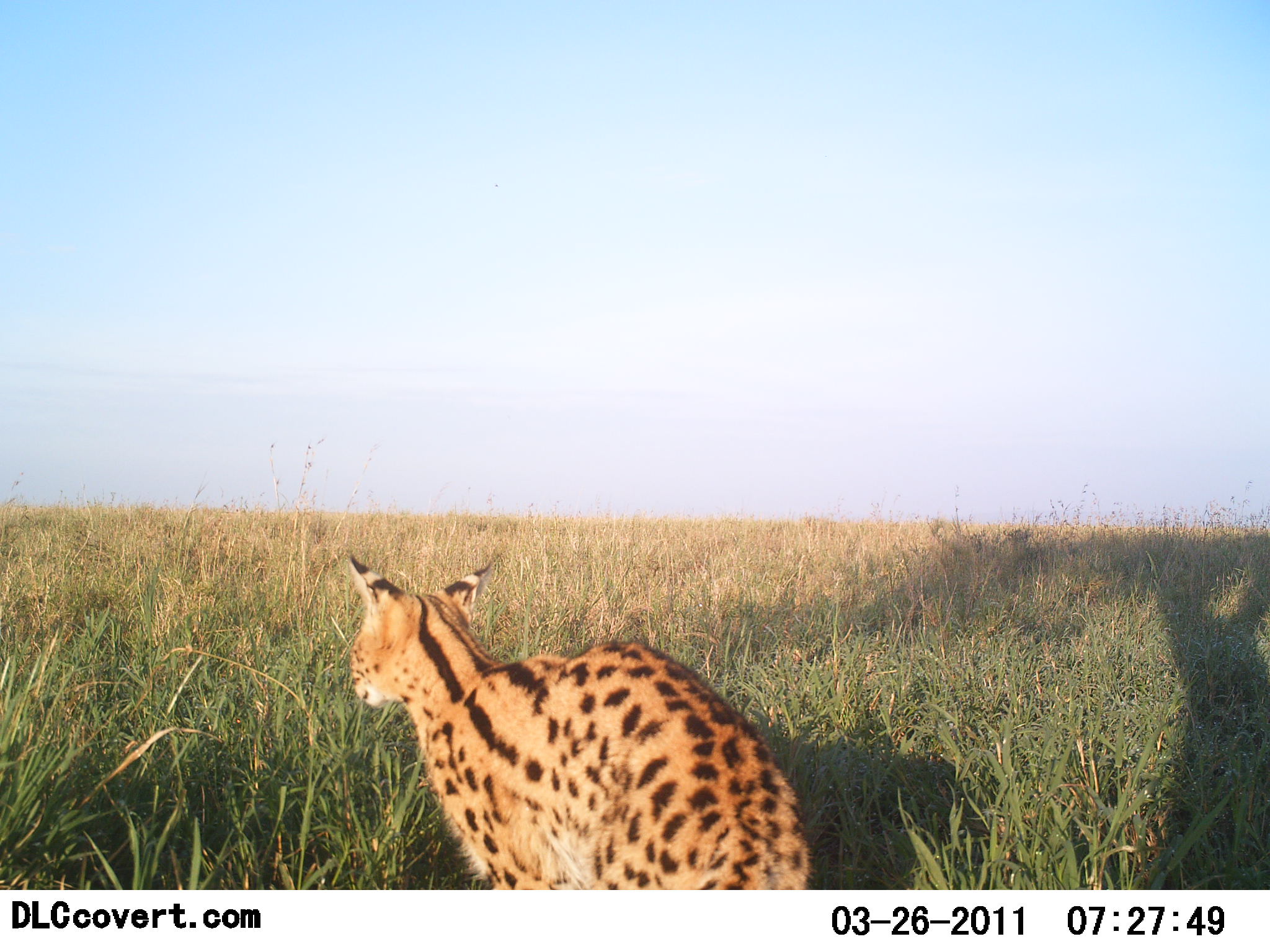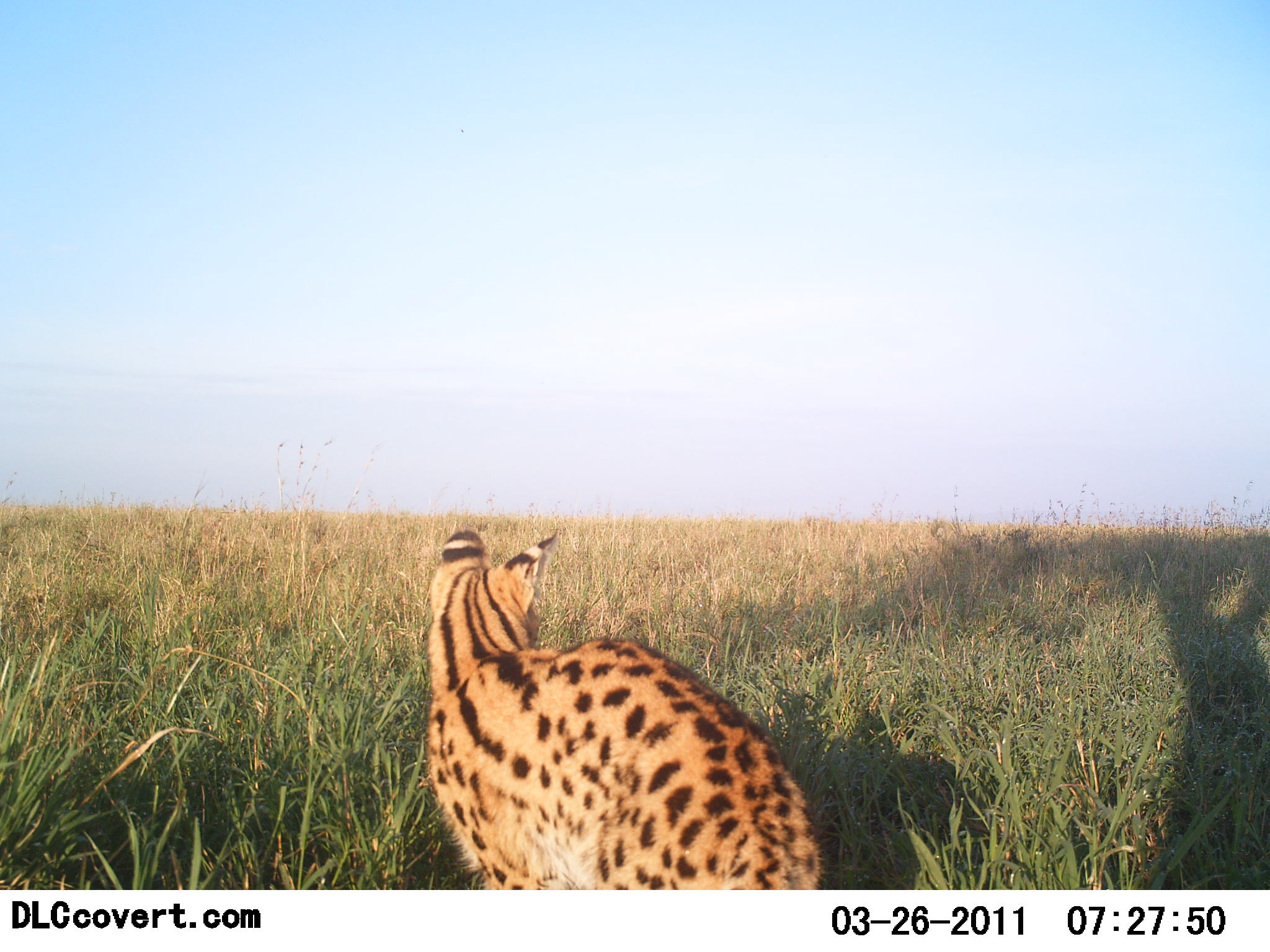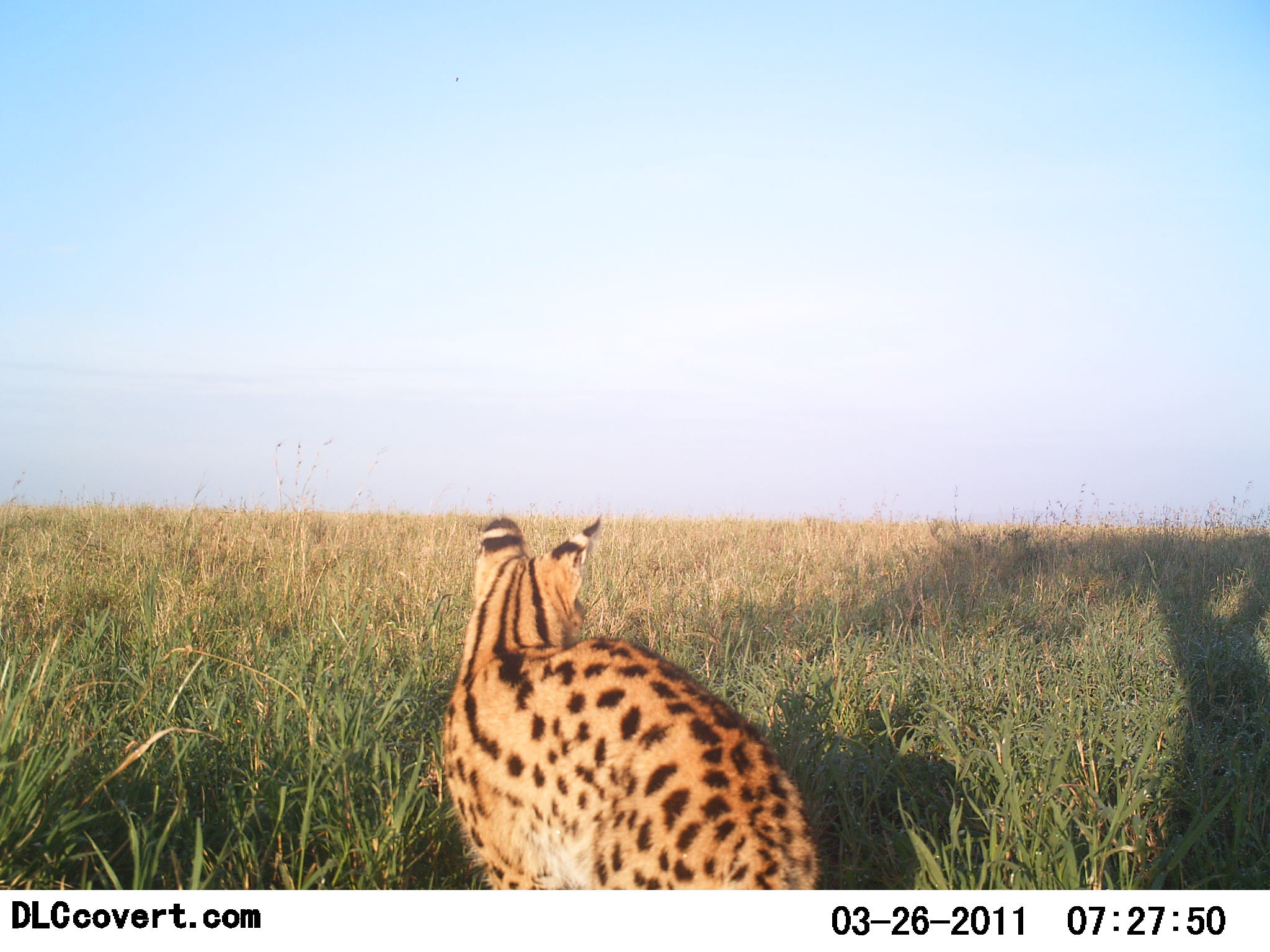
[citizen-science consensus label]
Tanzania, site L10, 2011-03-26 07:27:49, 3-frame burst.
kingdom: Animalia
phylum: Chordata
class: Mammalia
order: Carnivora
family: Felidae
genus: Leptailurus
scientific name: Leptailurus serval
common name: serval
Serval (Leptailurus serval), count 1. Behavior (volunteer vote fractions): standing 100%, resting 0%, moving 8%, interacting 0%. Young present (vote fraction): 0%. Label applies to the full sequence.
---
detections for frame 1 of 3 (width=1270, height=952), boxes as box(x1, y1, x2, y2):
animal: box(344, 549, 815, 891)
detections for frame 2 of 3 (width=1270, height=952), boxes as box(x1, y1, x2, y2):
animal: box(420, 527, 823, 891)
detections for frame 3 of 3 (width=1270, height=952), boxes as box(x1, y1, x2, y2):
animal: box(439, 514, 826, 891)